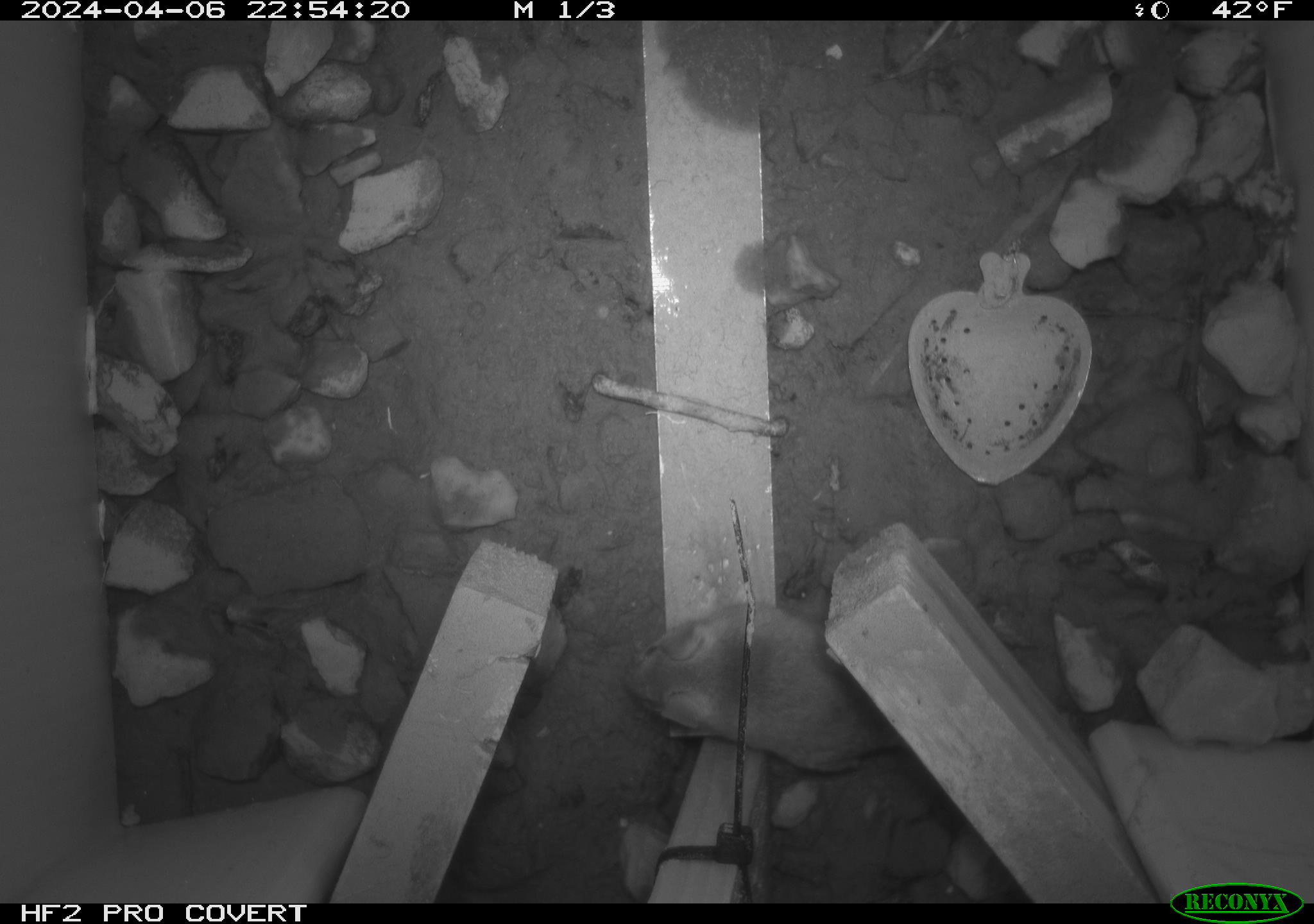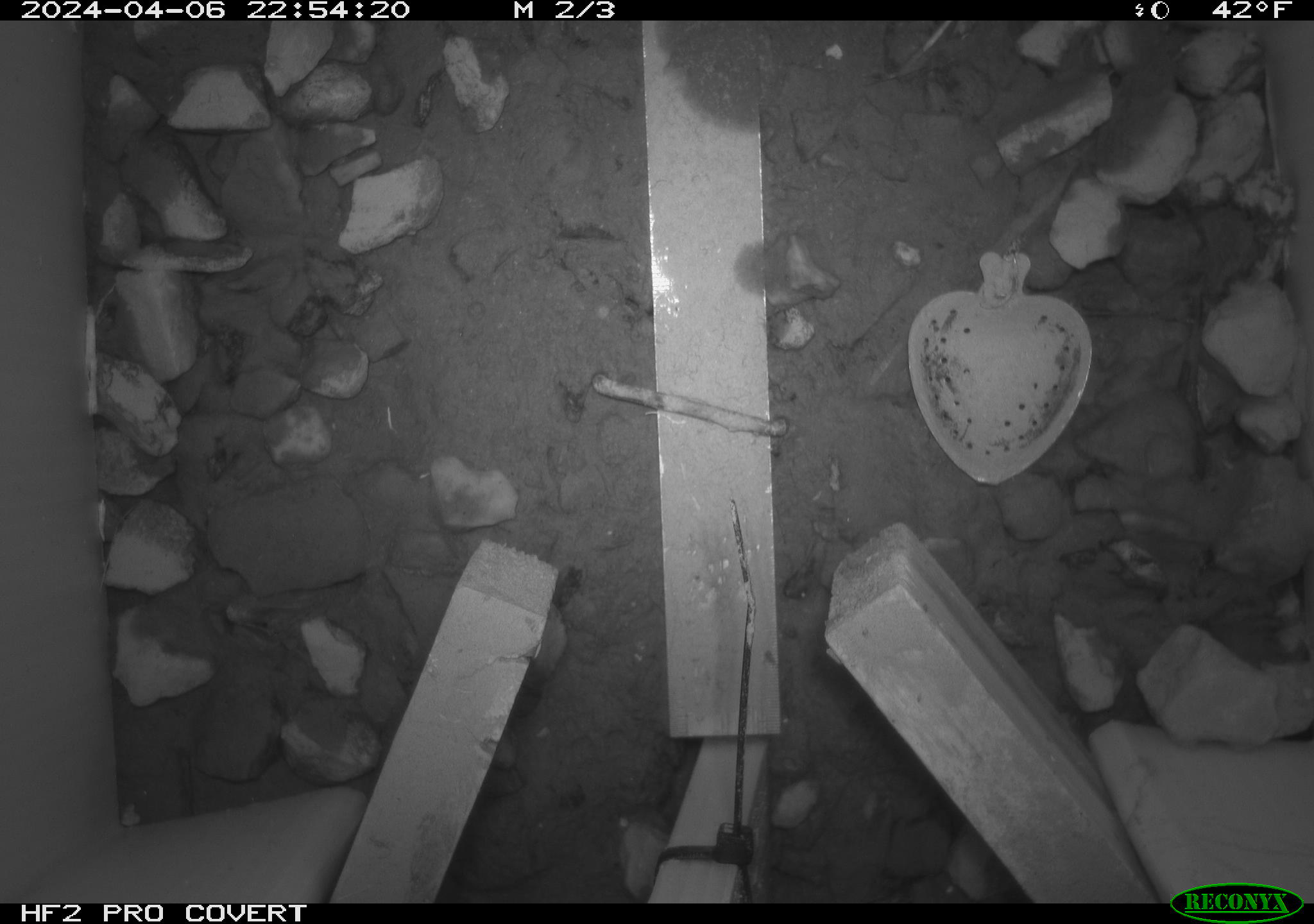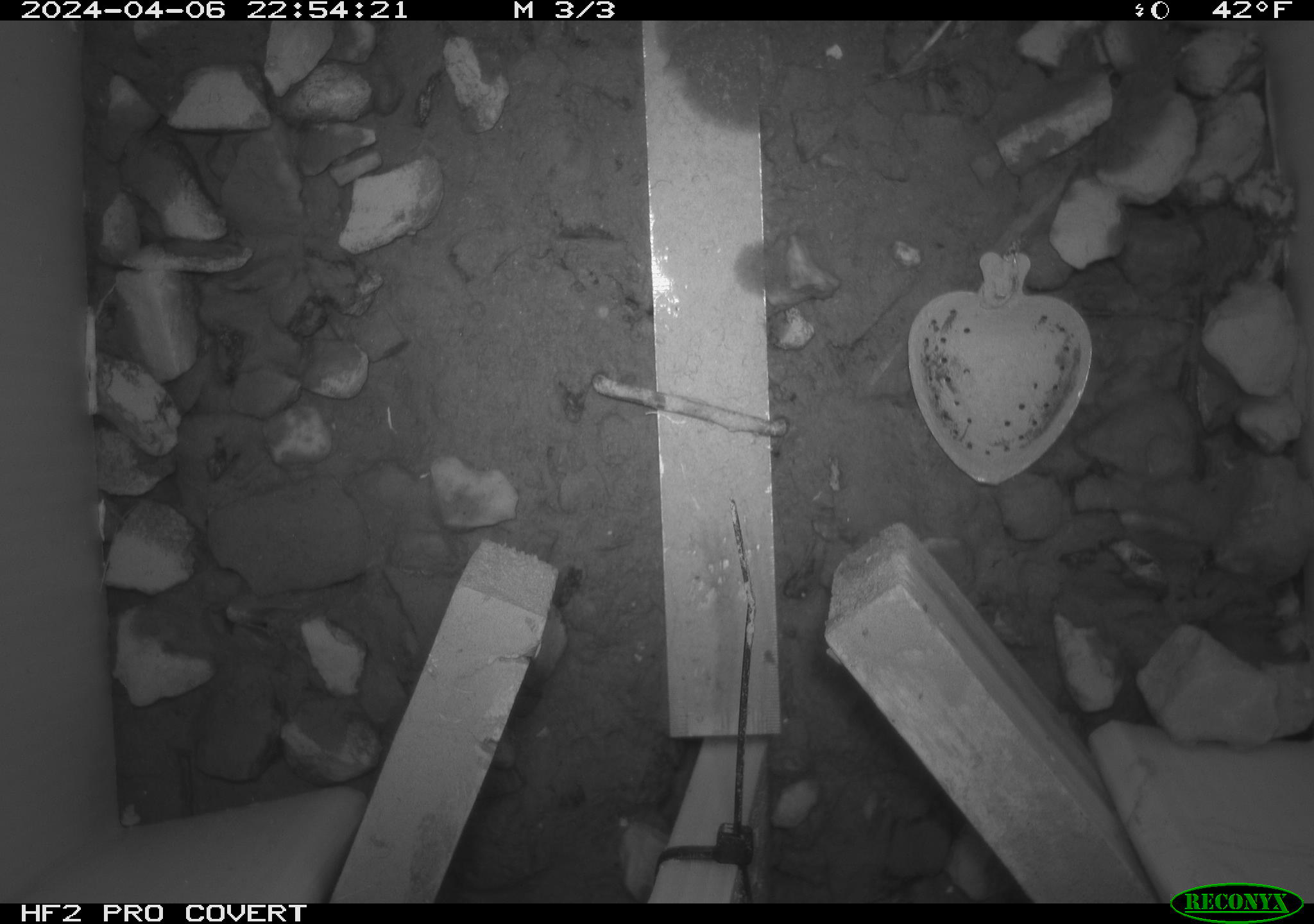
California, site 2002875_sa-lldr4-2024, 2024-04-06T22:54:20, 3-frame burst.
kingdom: Animalia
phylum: Chordata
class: Mammalia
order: Rodentia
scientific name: Rodentia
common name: mouse species